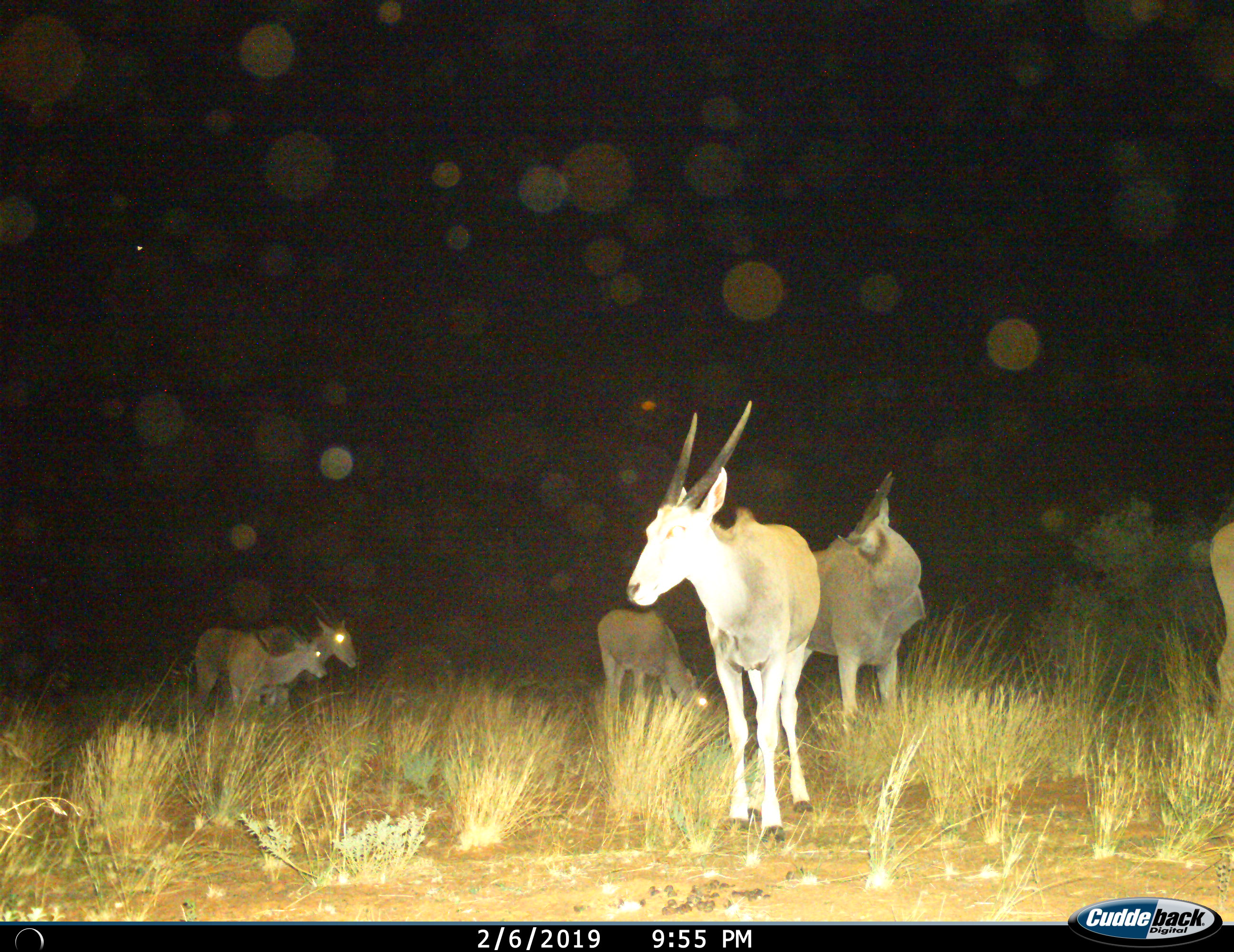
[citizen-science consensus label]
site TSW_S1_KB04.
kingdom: Animalia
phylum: Chordata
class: Mammalia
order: Artiodactyla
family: Bovidae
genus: Tragelaphus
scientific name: Tragelaphus oryx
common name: eland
Eland (Tragelaphus oryx), count 6. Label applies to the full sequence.